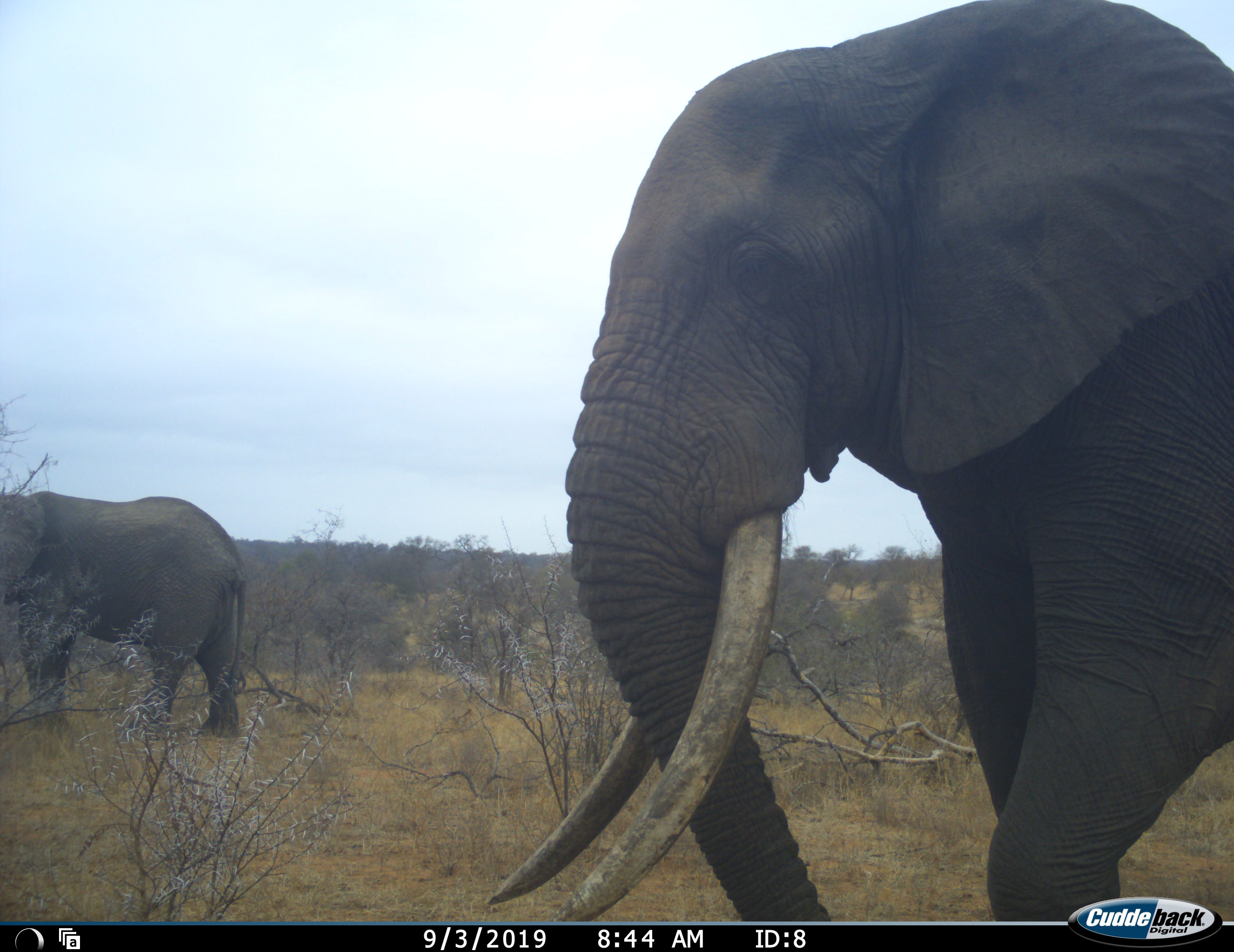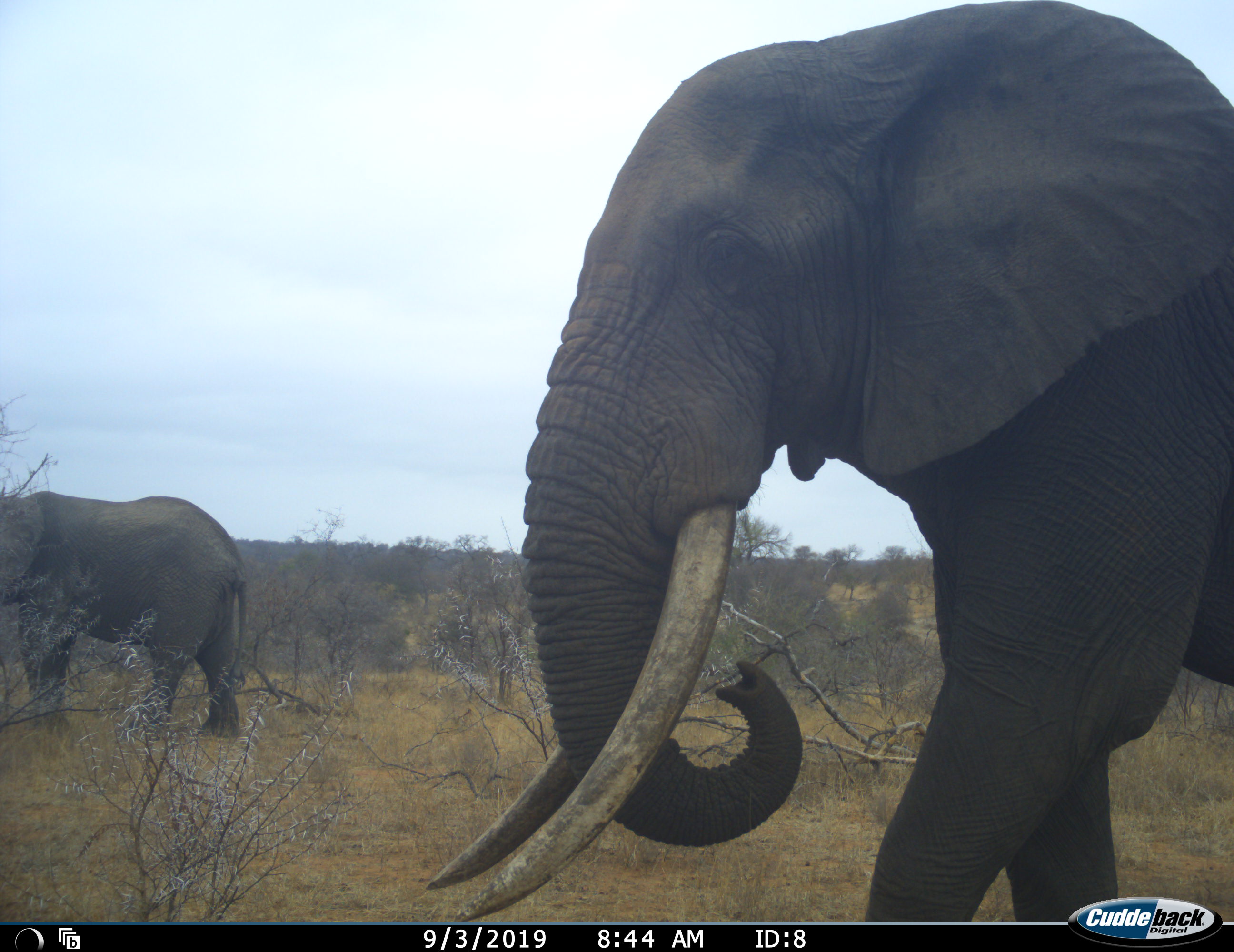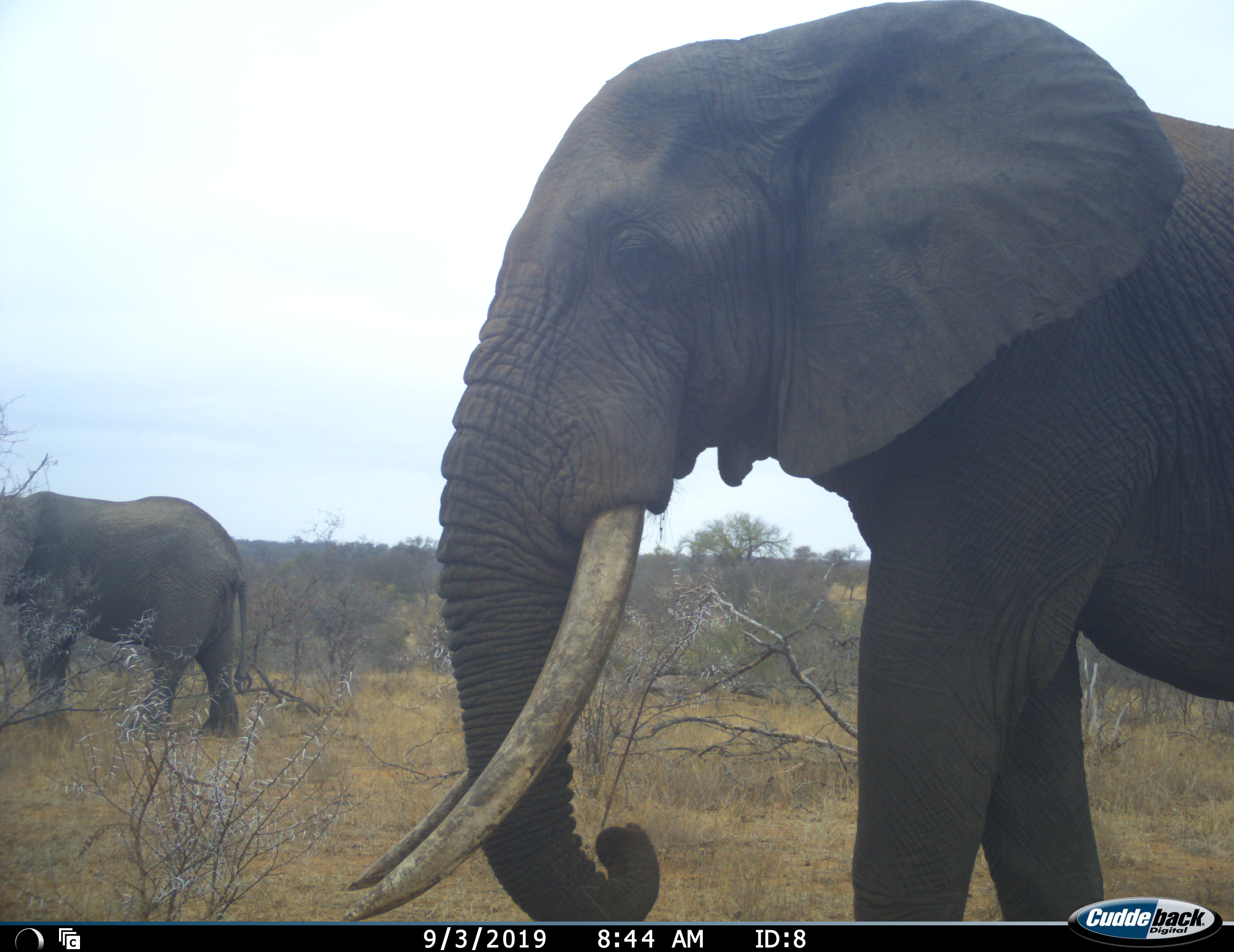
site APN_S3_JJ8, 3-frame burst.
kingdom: Animalia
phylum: Chordata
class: Mammalia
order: Proboscidea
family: Elephantidae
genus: Loxodonta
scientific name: Loxodonta africana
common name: african bush elephant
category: elephant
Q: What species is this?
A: Elephant (african bush elephant) (Loxodonta africana).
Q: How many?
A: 2.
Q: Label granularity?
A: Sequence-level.